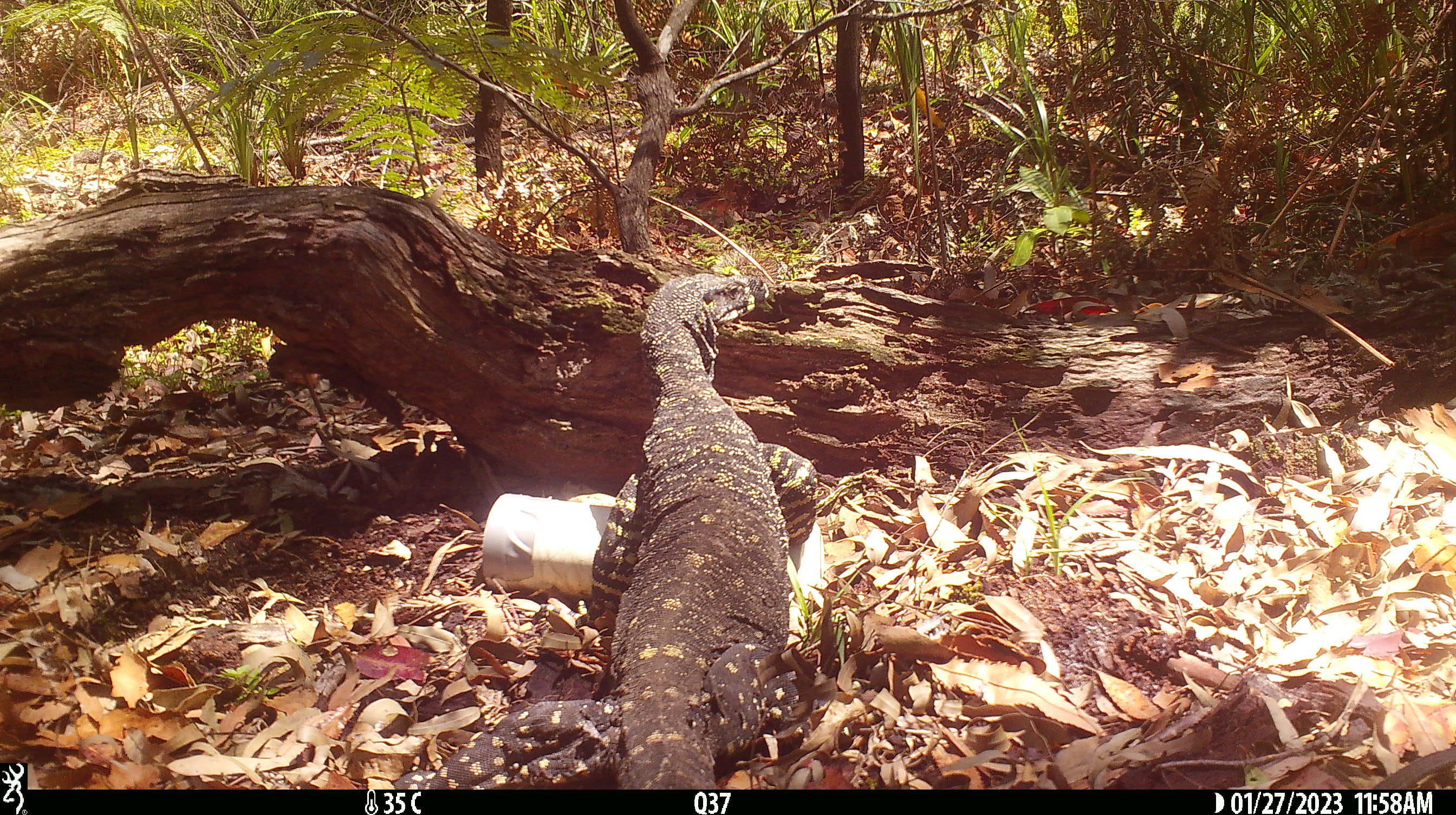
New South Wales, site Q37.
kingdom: Animalia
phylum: Chordata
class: Reptilia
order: Squamata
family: Varanidae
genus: Varanus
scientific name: Varanus varius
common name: lace monitor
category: goanna